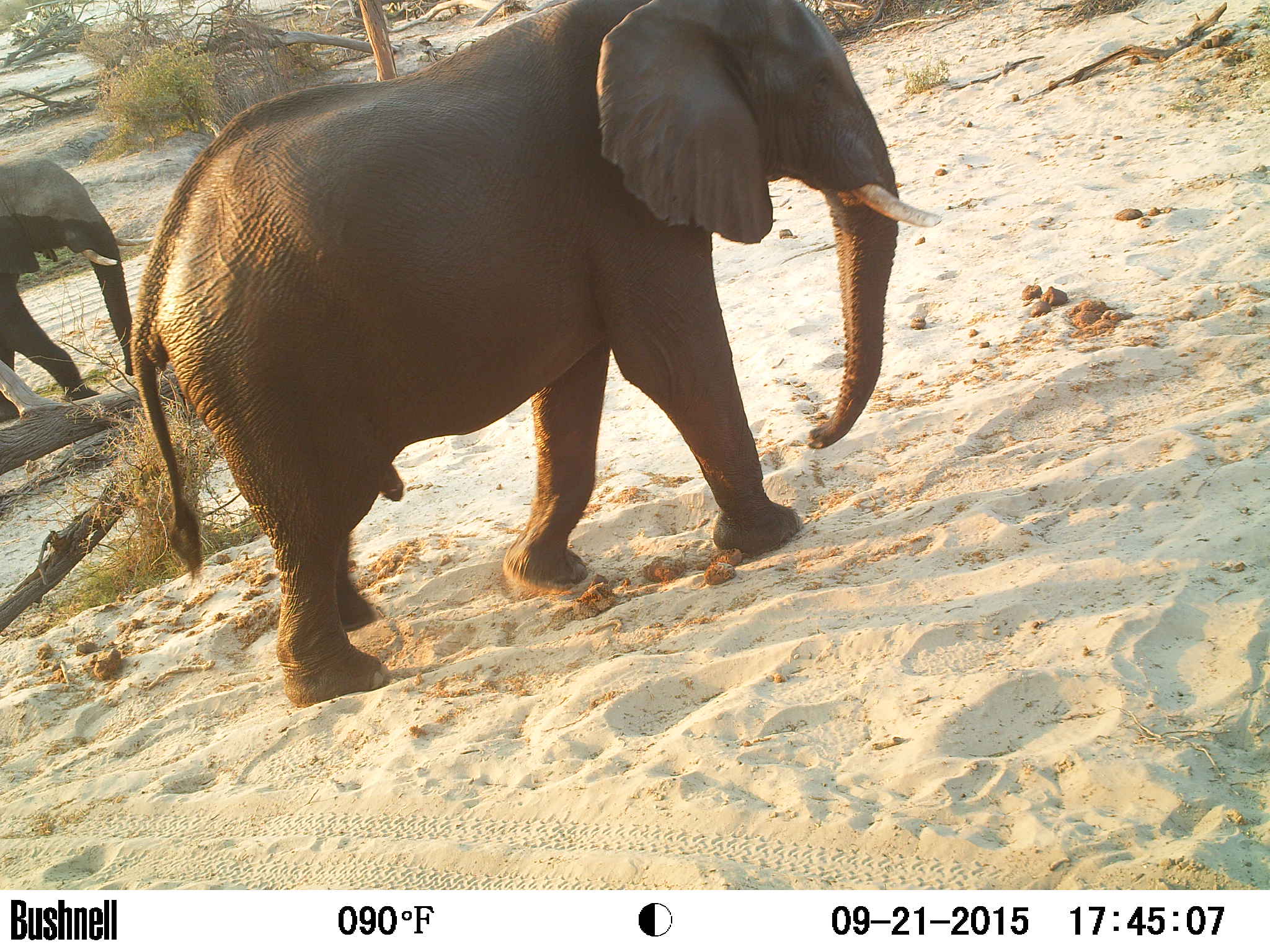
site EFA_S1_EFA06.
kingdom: Animalia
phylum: Chordata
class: Mammalia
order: Proboscidea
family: Elephantidae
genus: Loxodonta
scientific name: Loxodonta africana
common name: african bush elephant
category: elephant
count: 2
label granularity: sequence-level